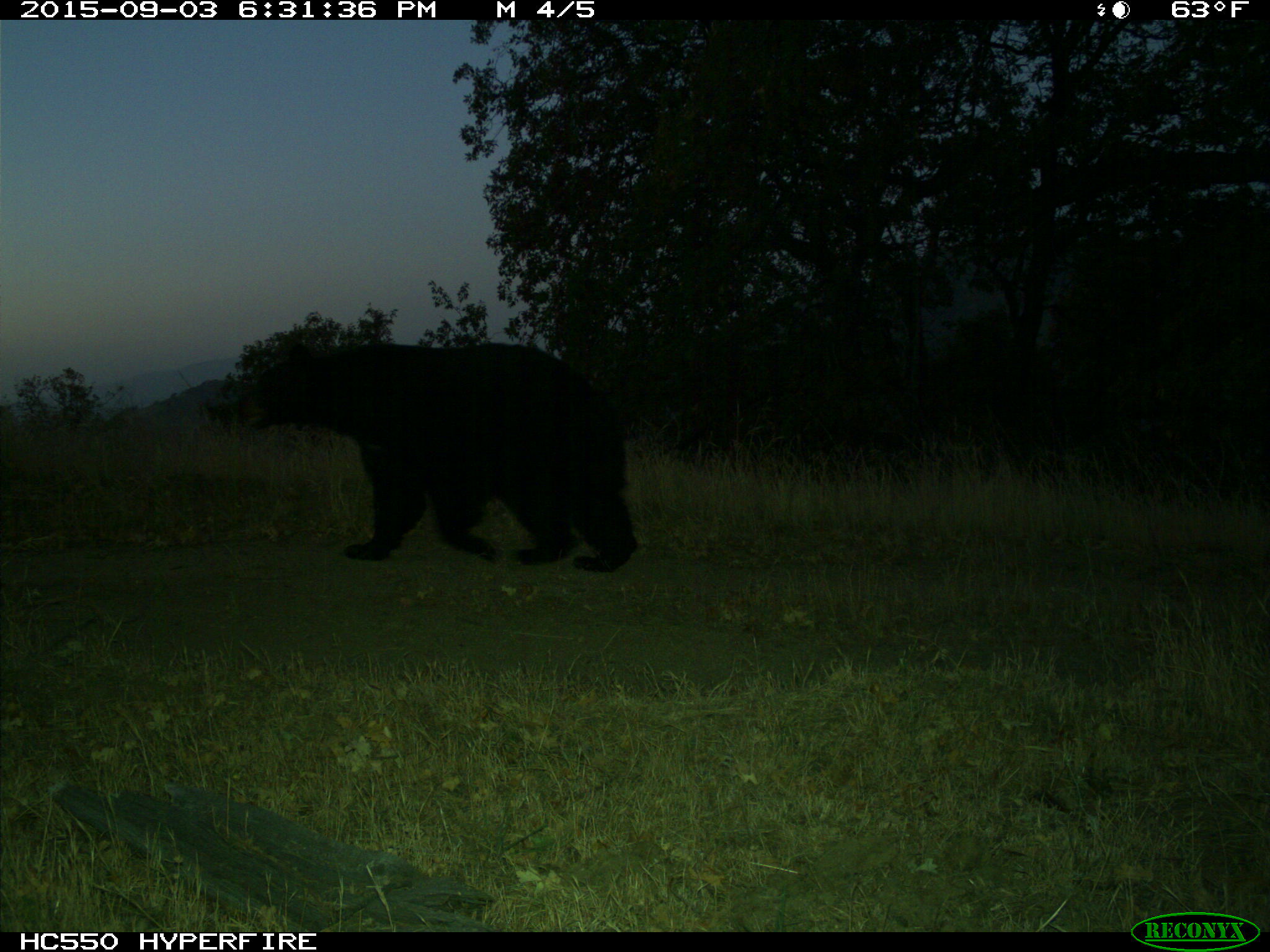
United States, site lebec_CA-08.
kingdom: Animalia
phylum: Chordata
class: Mammalia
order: Carnivora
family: Ursidae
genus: Ursus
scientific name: Ursus americanus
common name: american black bear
Ursus americanus (american black bear).